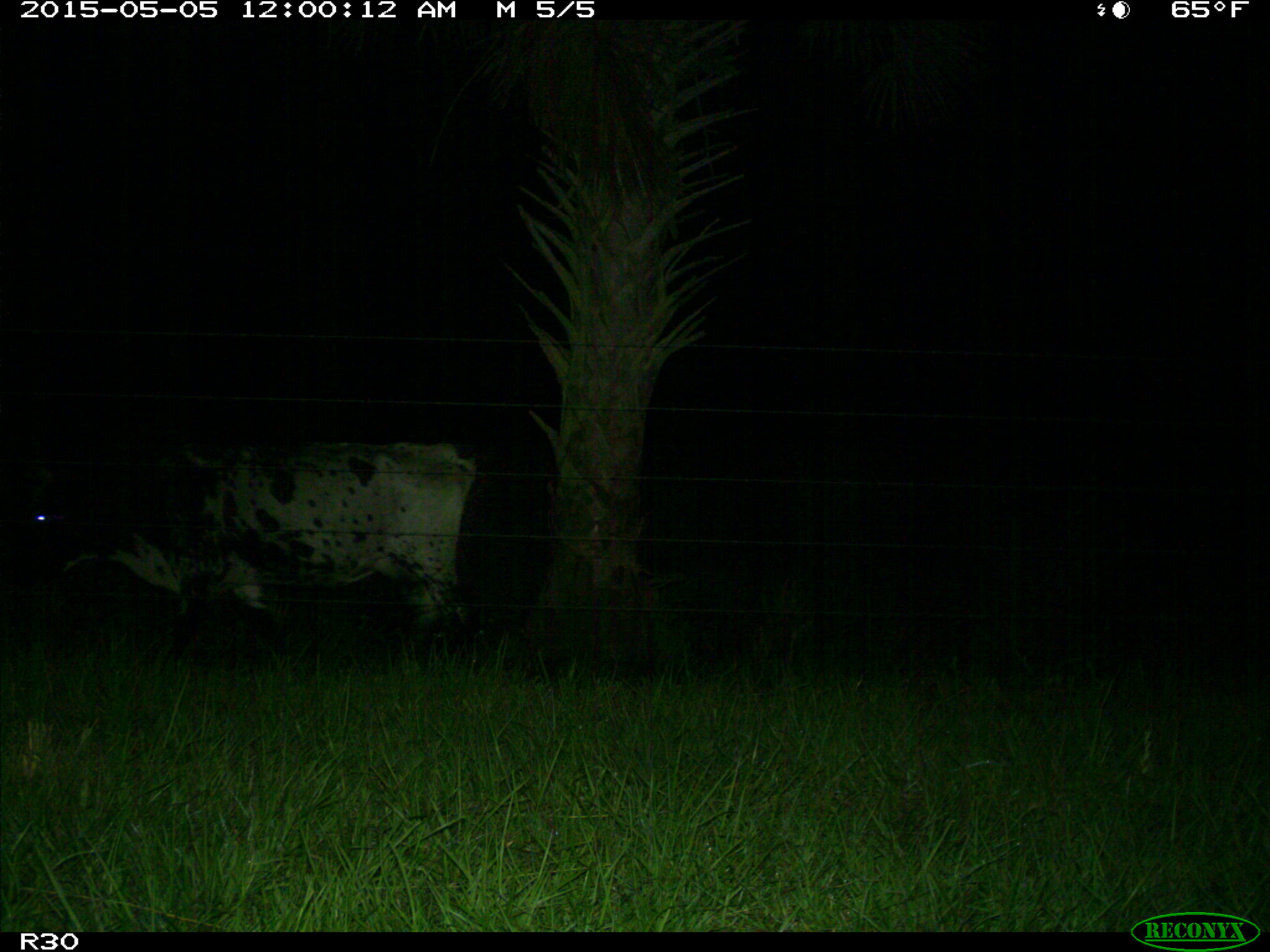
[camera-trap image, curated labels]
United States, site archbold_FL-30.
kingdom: Animalia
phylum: Chordata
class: Mammalia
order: Artiodactyla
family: Bovidae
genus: Bos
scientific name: Bos taurus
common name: domestic cow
Bos taurus (domestic cow).